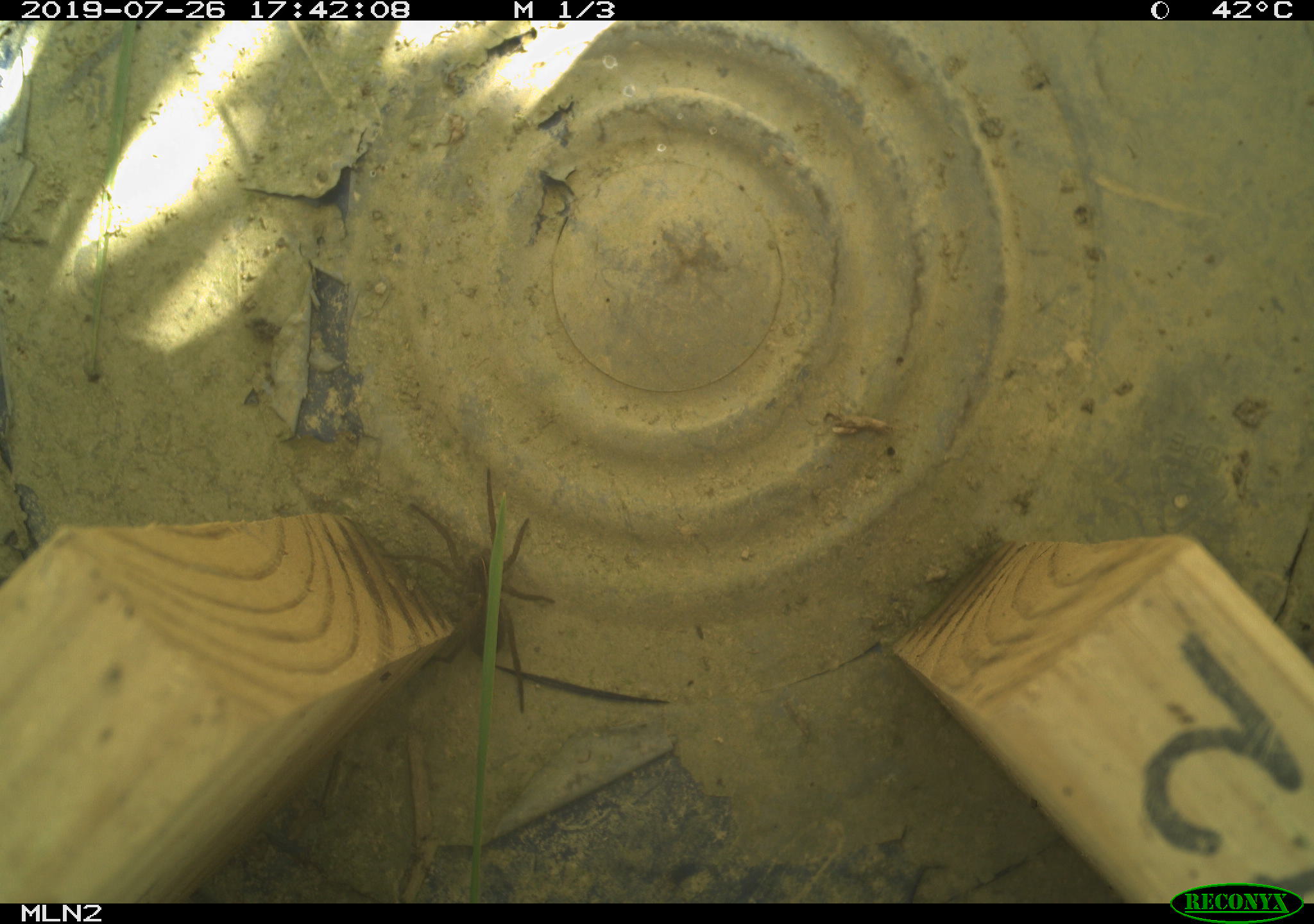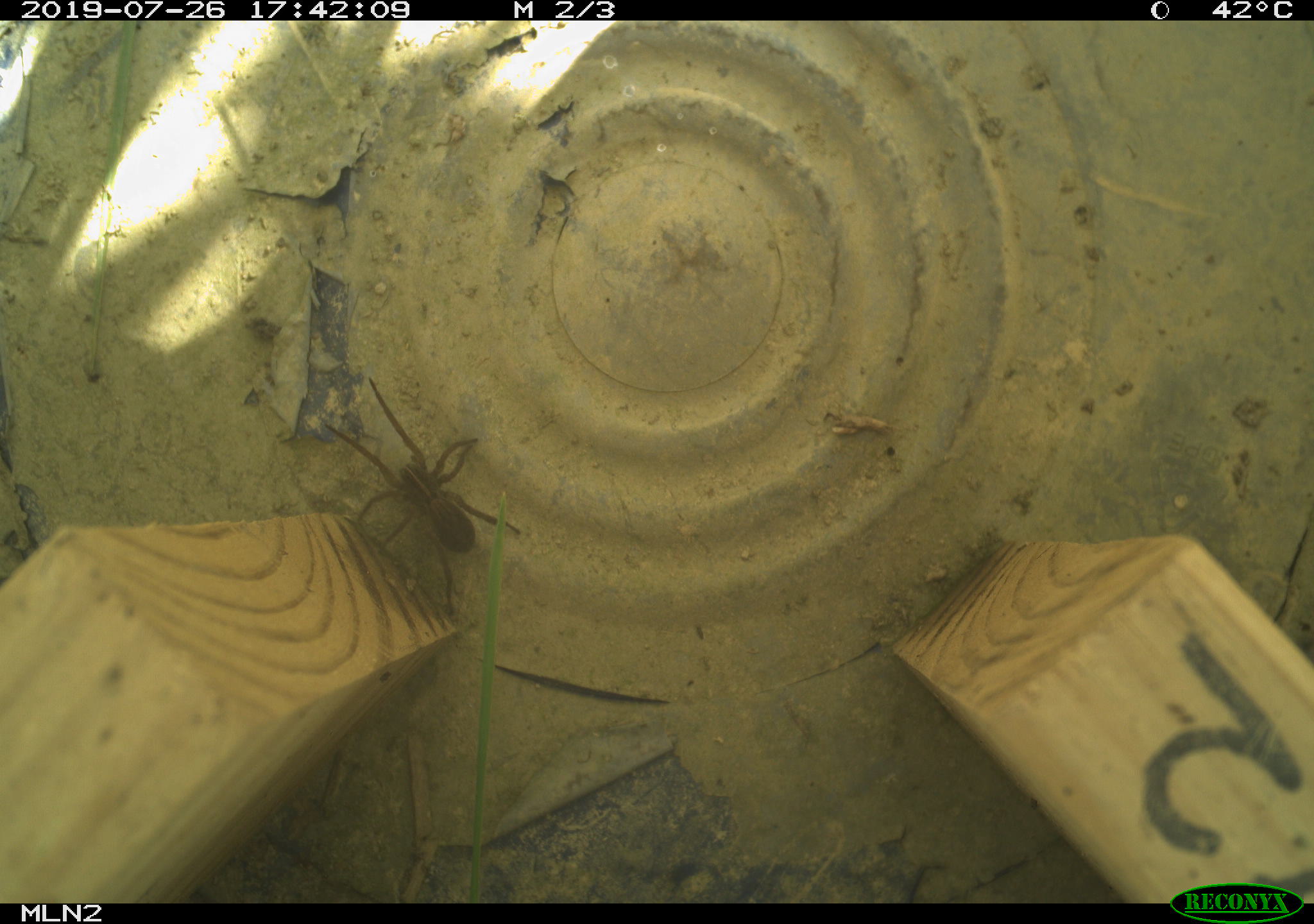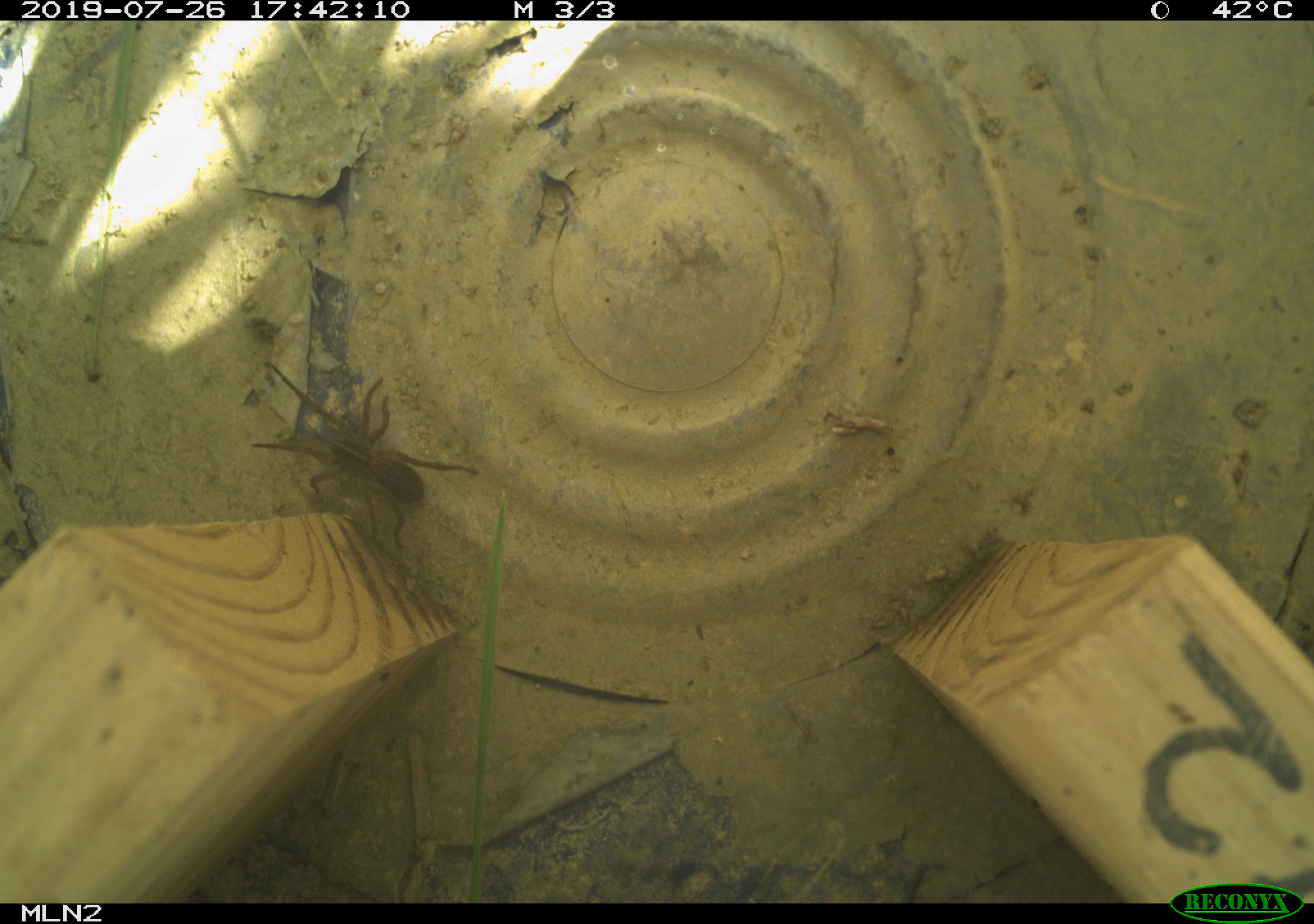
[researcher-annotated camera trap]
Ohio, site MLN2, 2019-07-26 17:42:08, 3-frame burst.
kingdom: Animalia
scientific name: Animalia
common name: animal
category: invertebrate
Invertebrate (animal) (Animalia).